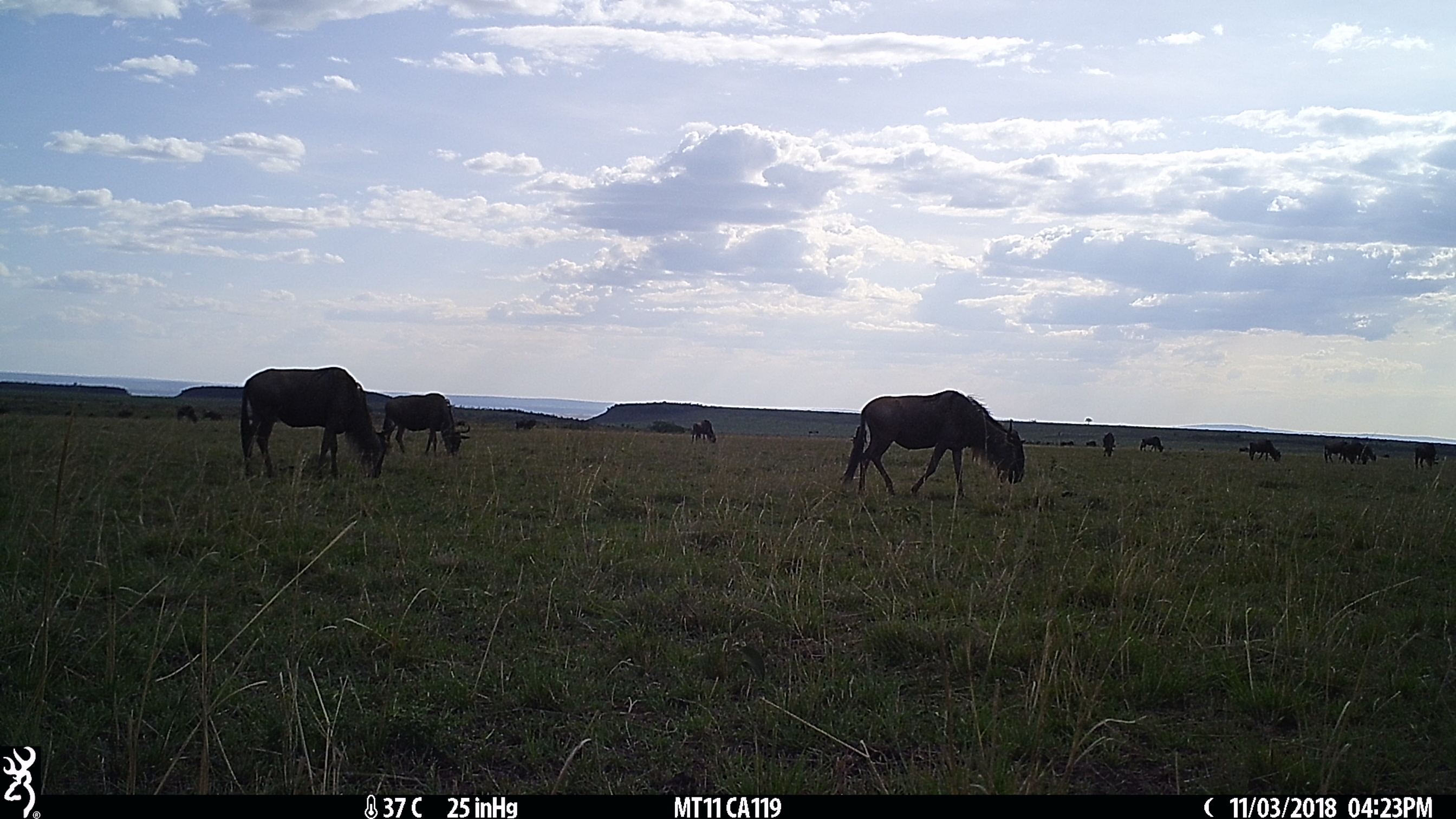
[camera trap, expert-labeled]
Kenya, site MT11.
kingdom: Animalia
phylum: Chordata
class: Mammalia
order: Artiodactyla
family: Bovidae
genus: Connochaetes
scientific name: Connochaetes taurinus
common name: blue wildebeest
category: wildebeest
Wildebeest (blue wildebeest) (Connochaetes taurinus).